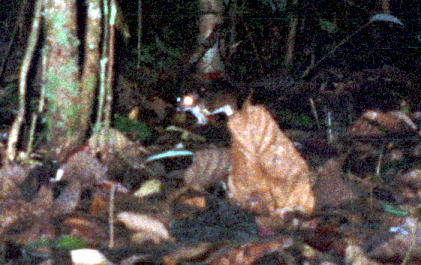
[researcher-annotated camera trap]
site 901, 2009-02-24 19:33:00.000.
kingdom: Animalia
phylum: Chordata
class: Mammalia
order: Rodentia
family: Echimyidae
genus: Proechimys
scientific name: Proechimys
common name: south american spiny rats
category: proechimys sp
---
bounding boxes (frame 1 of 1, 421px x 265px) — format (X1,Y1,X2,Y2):
proechimys sp: (175,89,240,127)